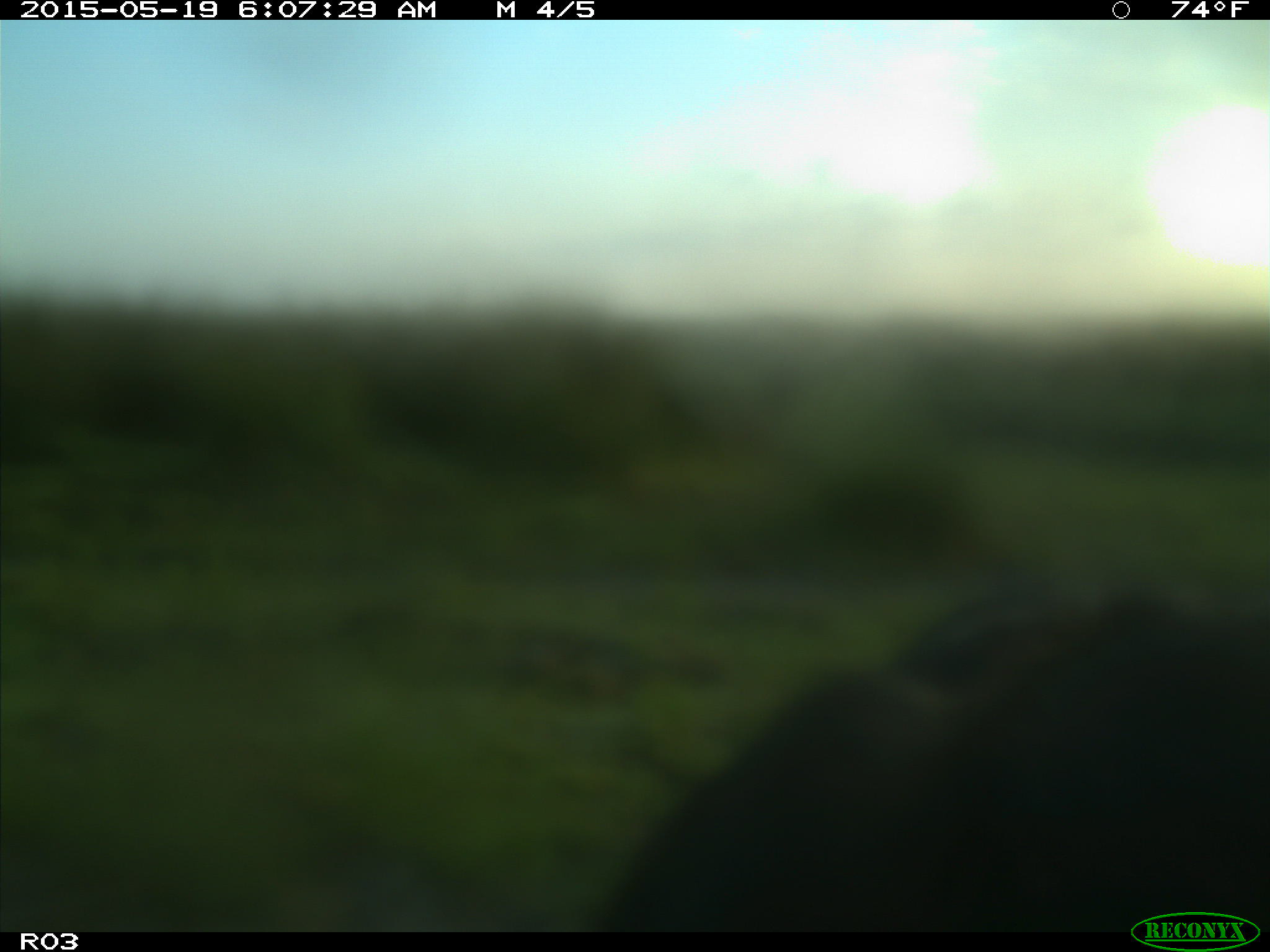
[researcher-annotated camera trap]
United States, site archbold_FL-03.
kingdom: Animalia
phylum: Chordata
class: Mammalia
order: Artiodactyla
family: Bovidae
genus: Bos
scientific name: Bos taurus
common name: domestic cow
Bos taurus (domestic cow).